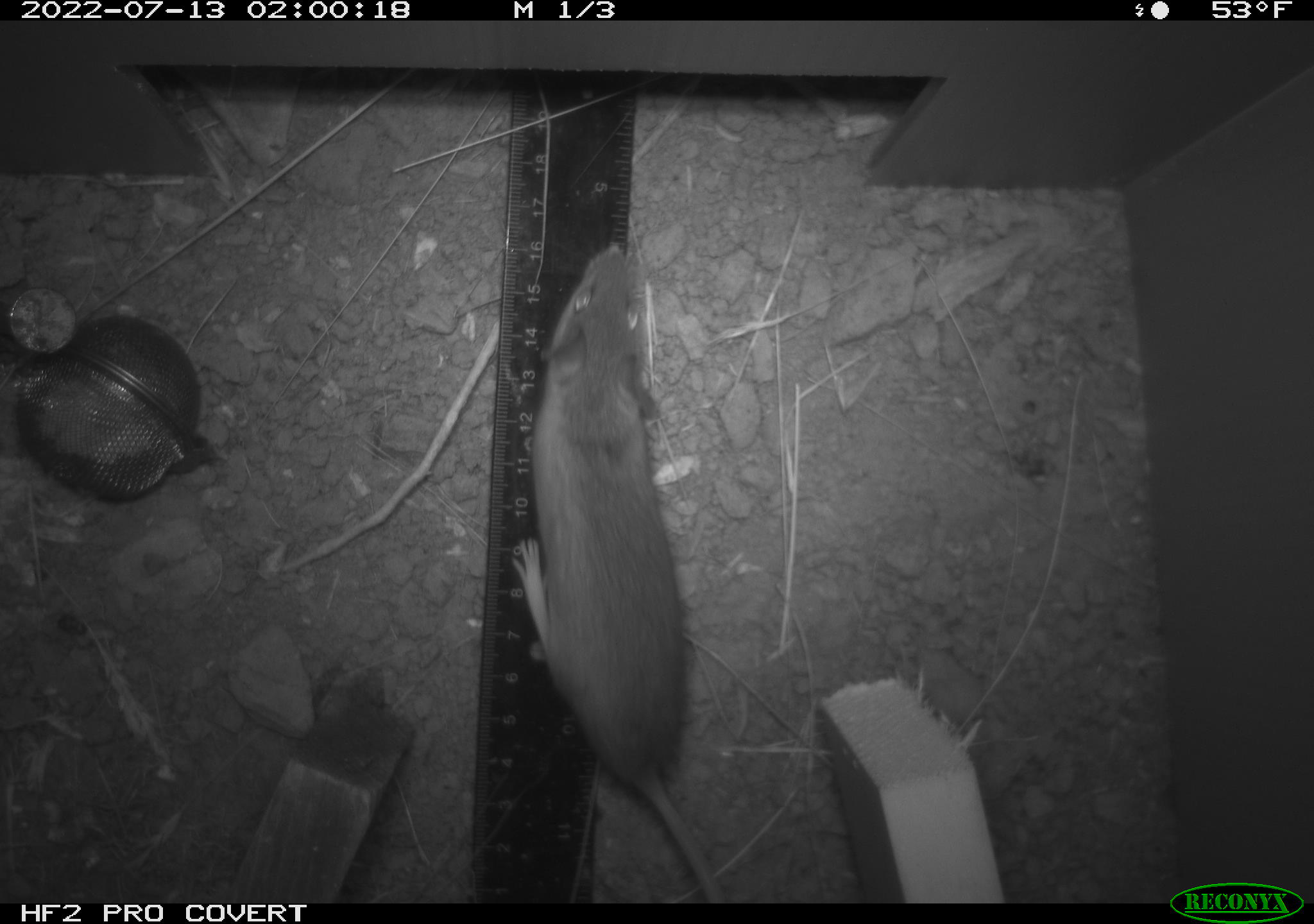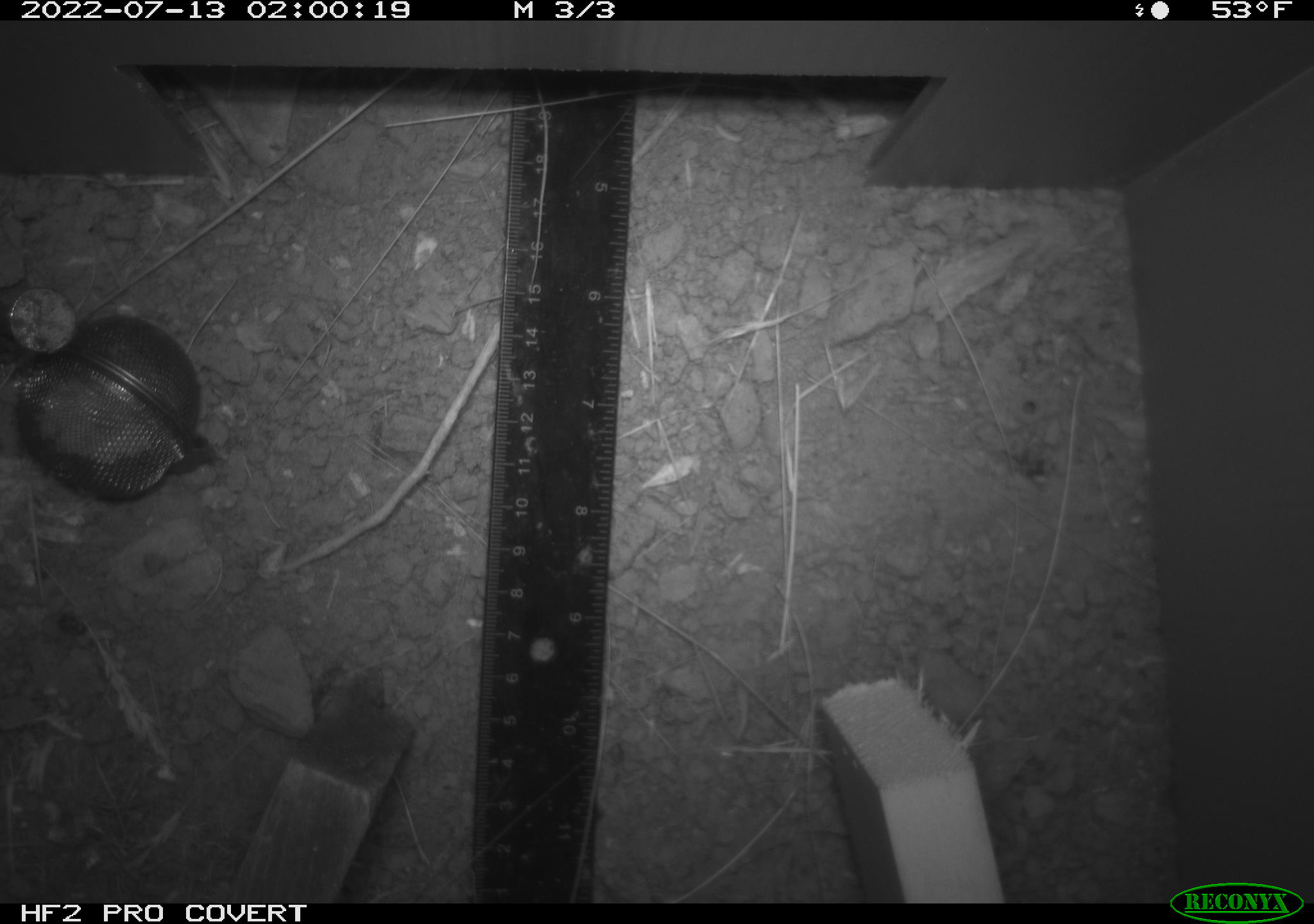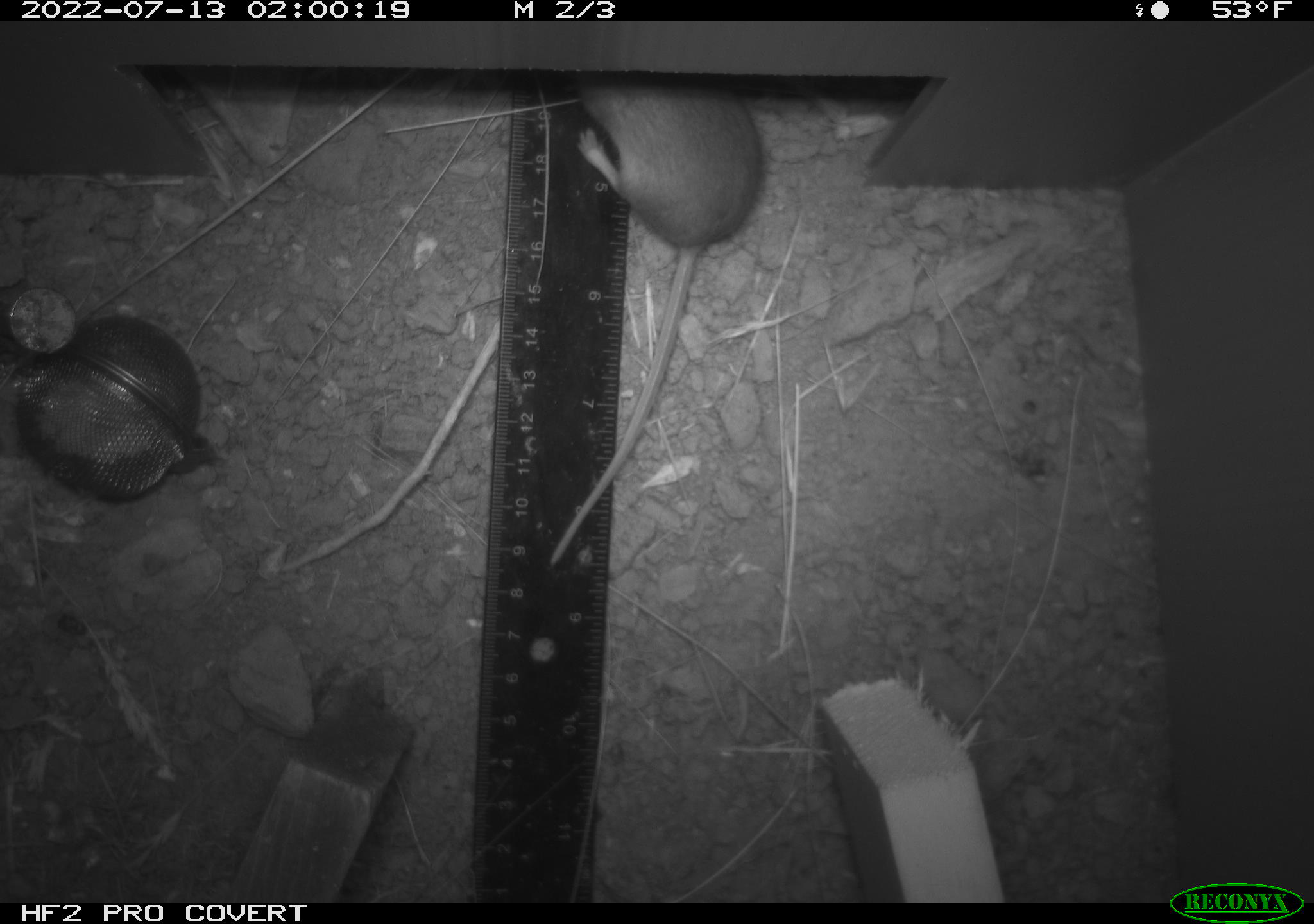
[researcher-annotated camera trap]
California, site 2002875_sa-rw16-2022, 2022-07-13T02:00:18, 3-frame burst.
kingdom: Animalia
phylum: Chordata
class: Mammalia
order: Rodentia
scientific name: Rodentia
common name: mouse species